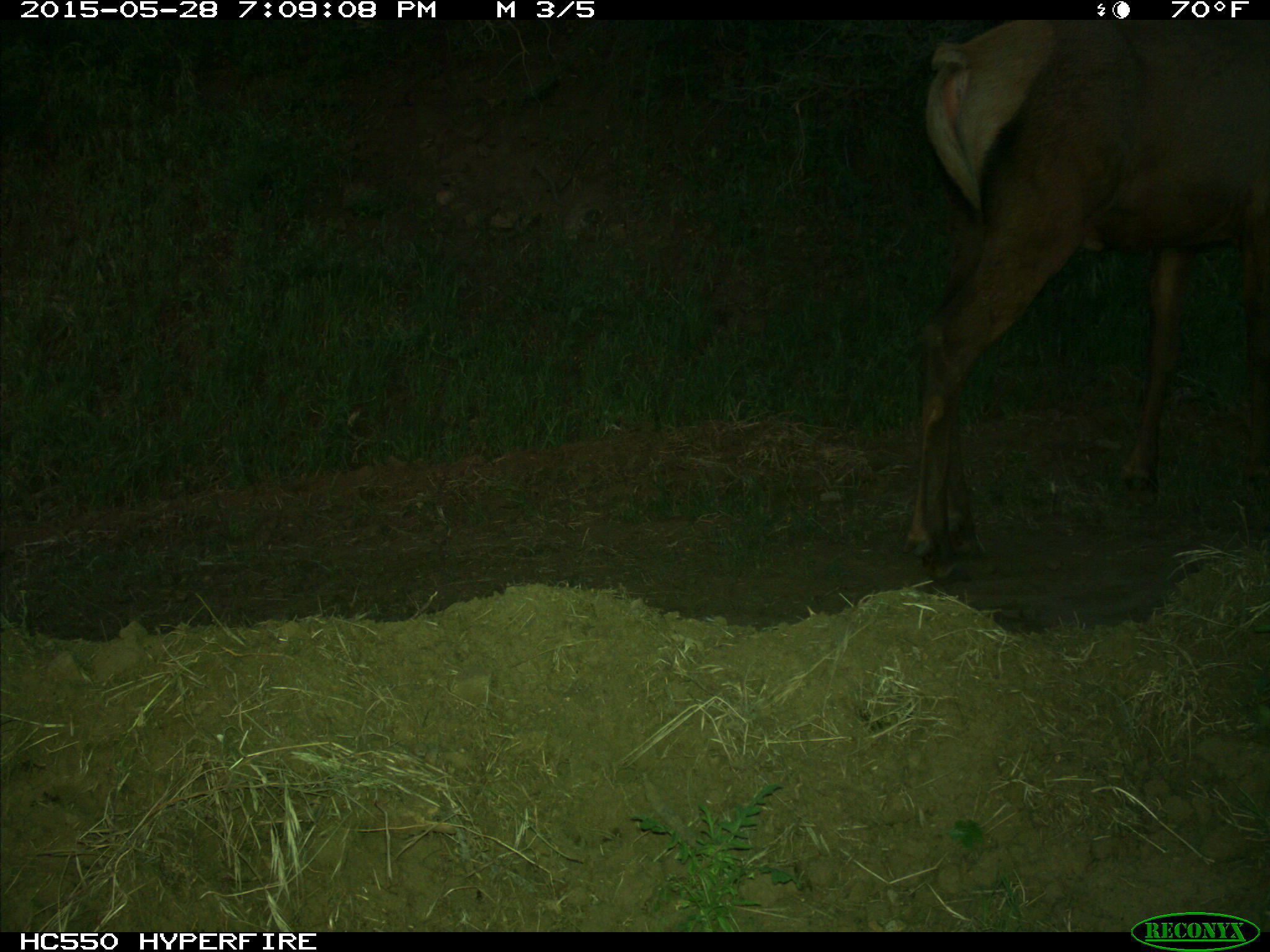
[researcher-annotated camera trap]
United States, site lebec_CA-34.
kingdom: Animalia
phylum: Chordata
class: Mammalia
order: Artiodactyla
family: Cervidae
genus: Cervus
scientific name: Cervus canadensis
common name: elk